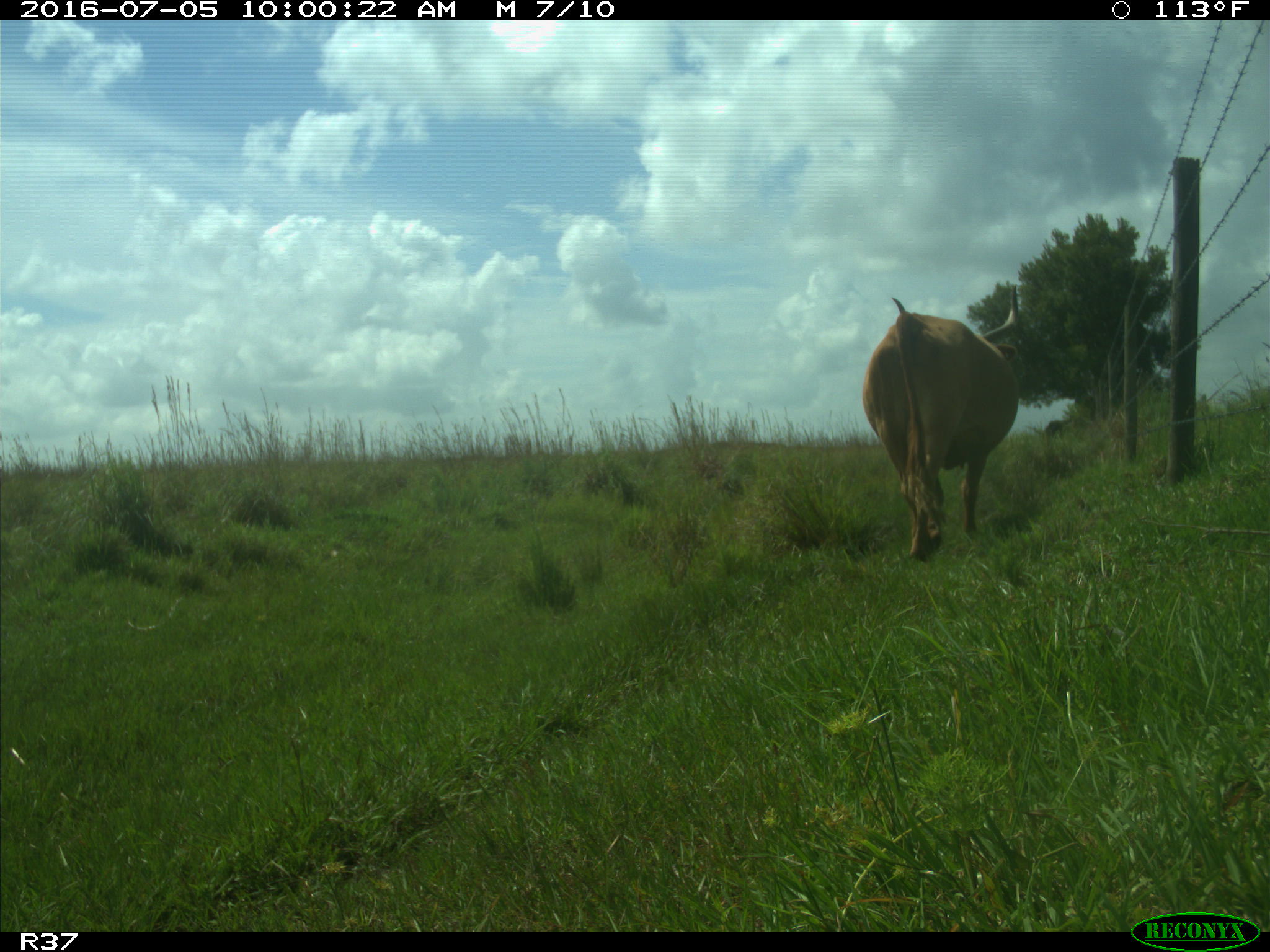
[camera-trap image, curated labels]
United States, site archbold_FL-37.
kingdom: Animalia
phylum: Chordata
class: Mammalia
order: Artiodactyla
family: Bovidae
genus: Bos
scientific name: Bos taurus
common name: domestic cow